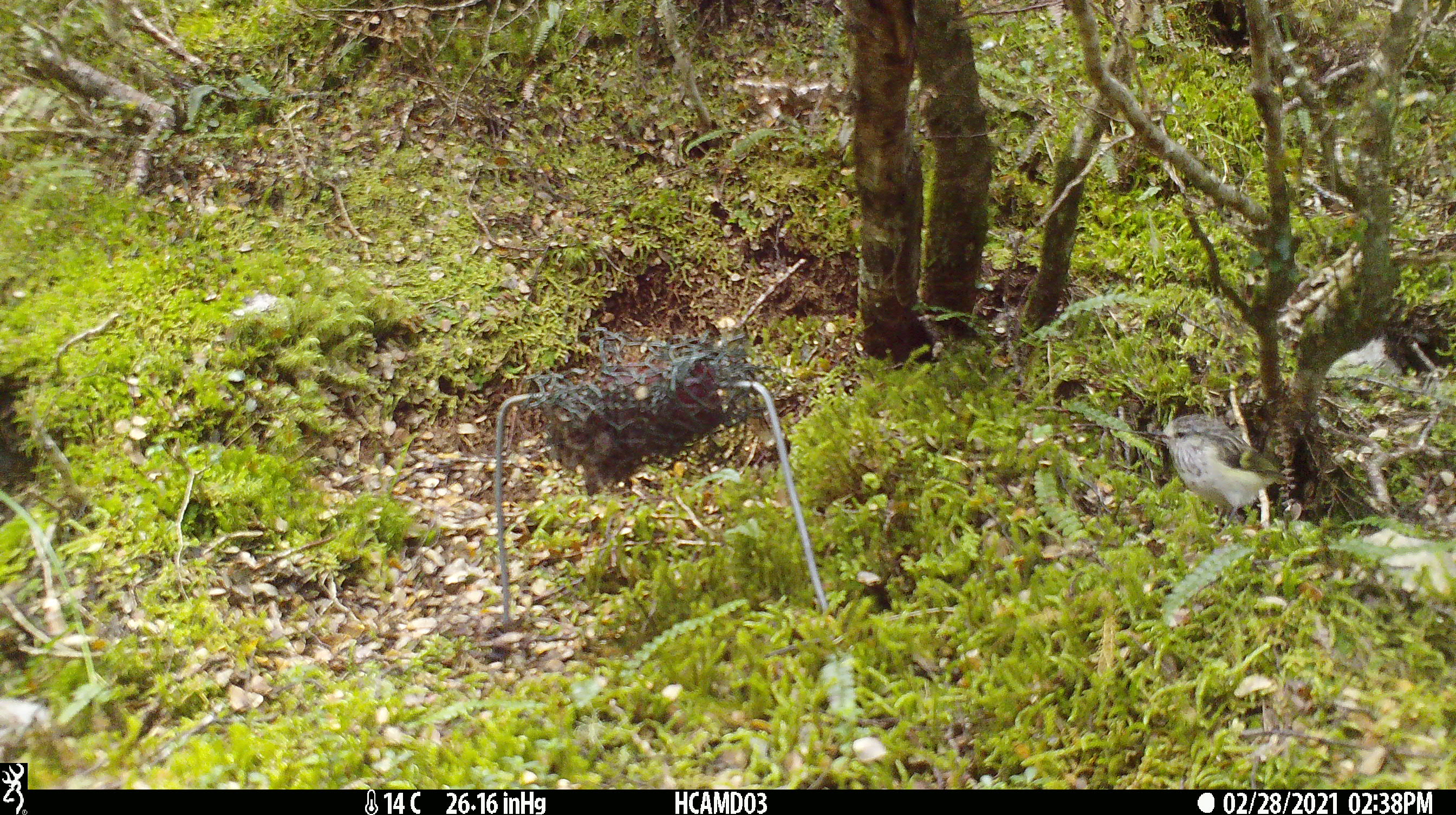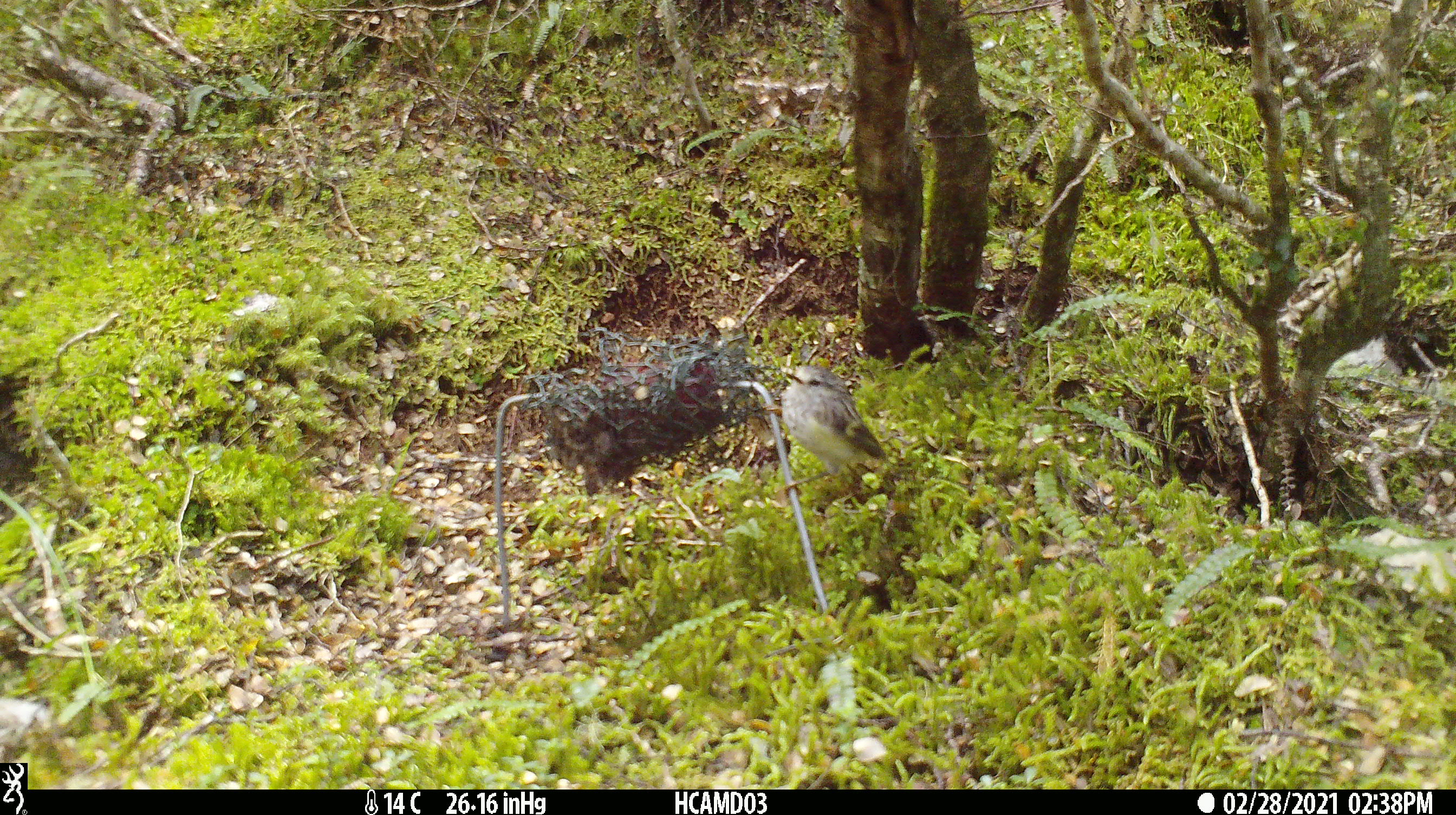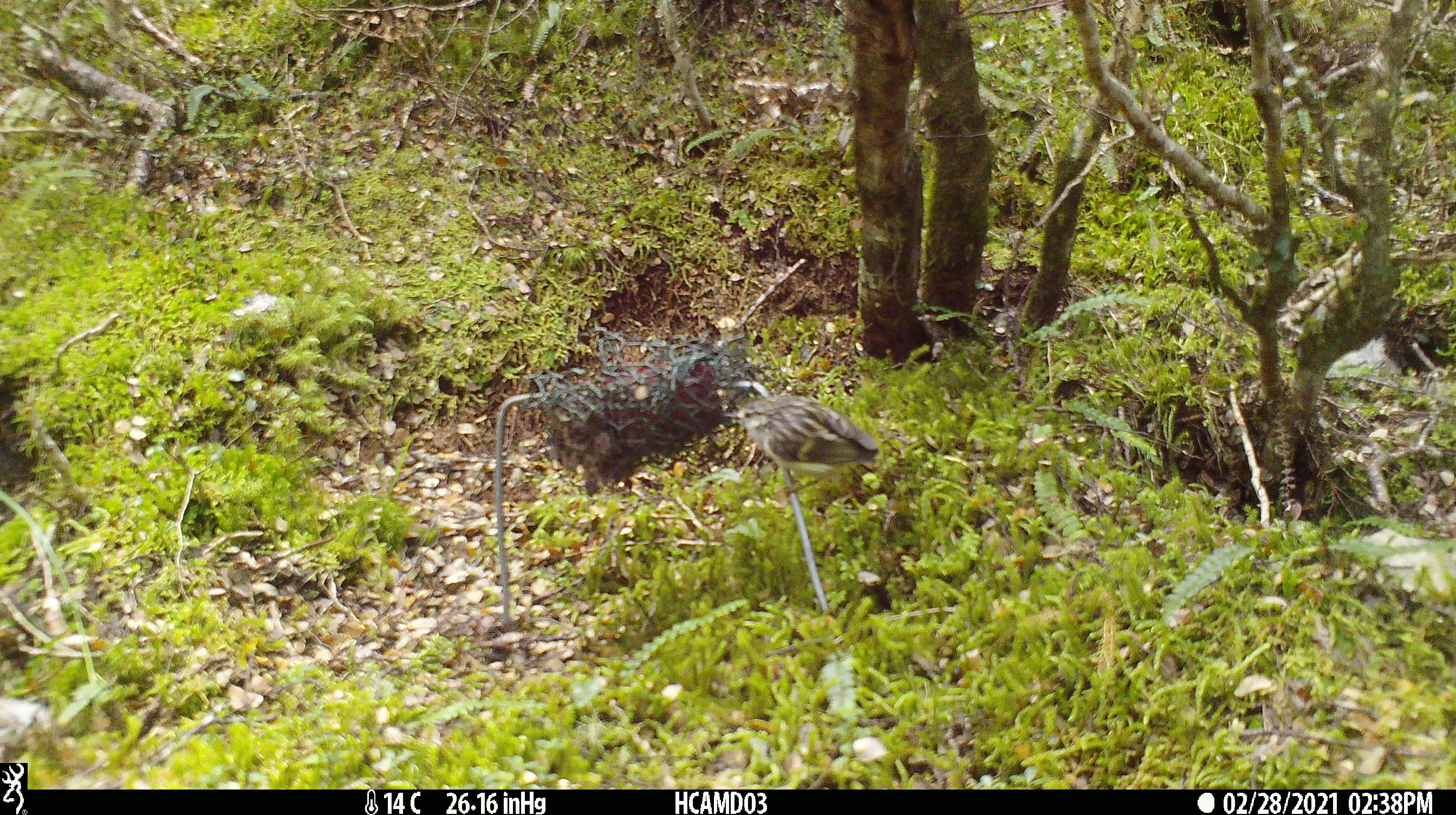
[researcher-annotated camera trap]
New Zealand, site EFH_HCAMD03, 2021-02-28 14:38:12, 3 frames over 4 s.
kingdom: Animalia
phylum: Chordata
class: Aves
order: Passeriformes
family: Acanthisittidae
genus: Acanthisitta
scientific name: Acanthisitta chloris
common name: rifleman